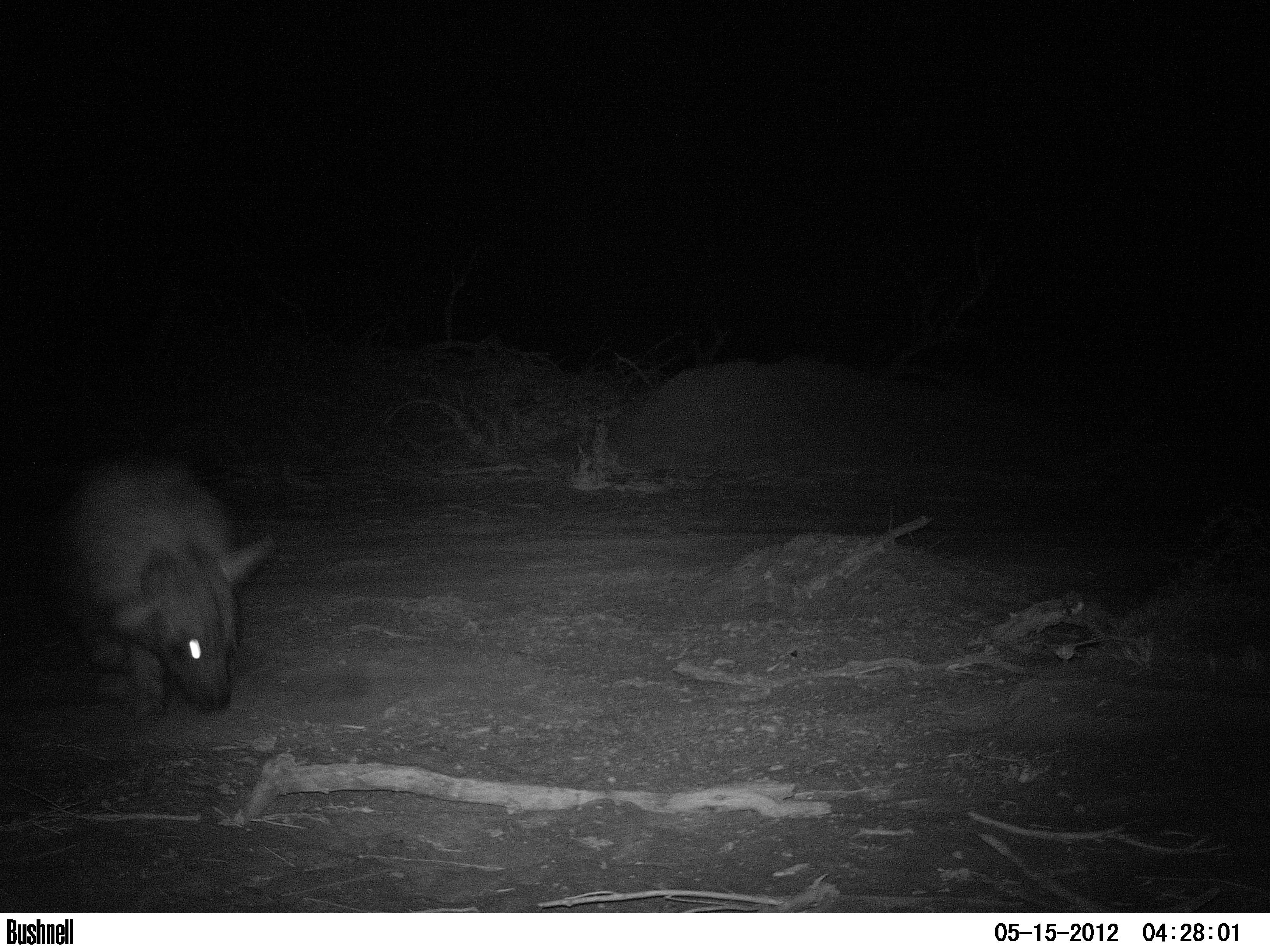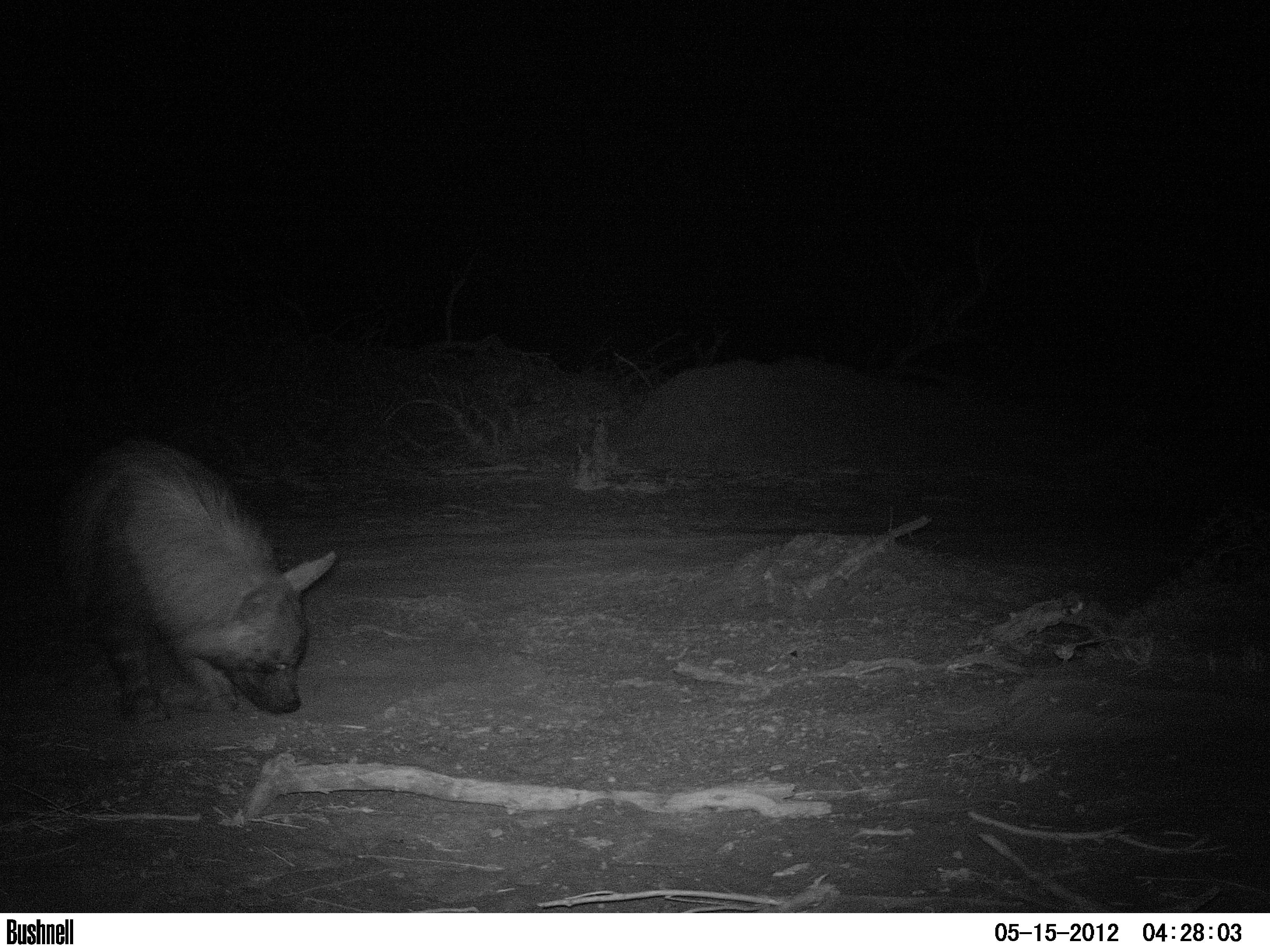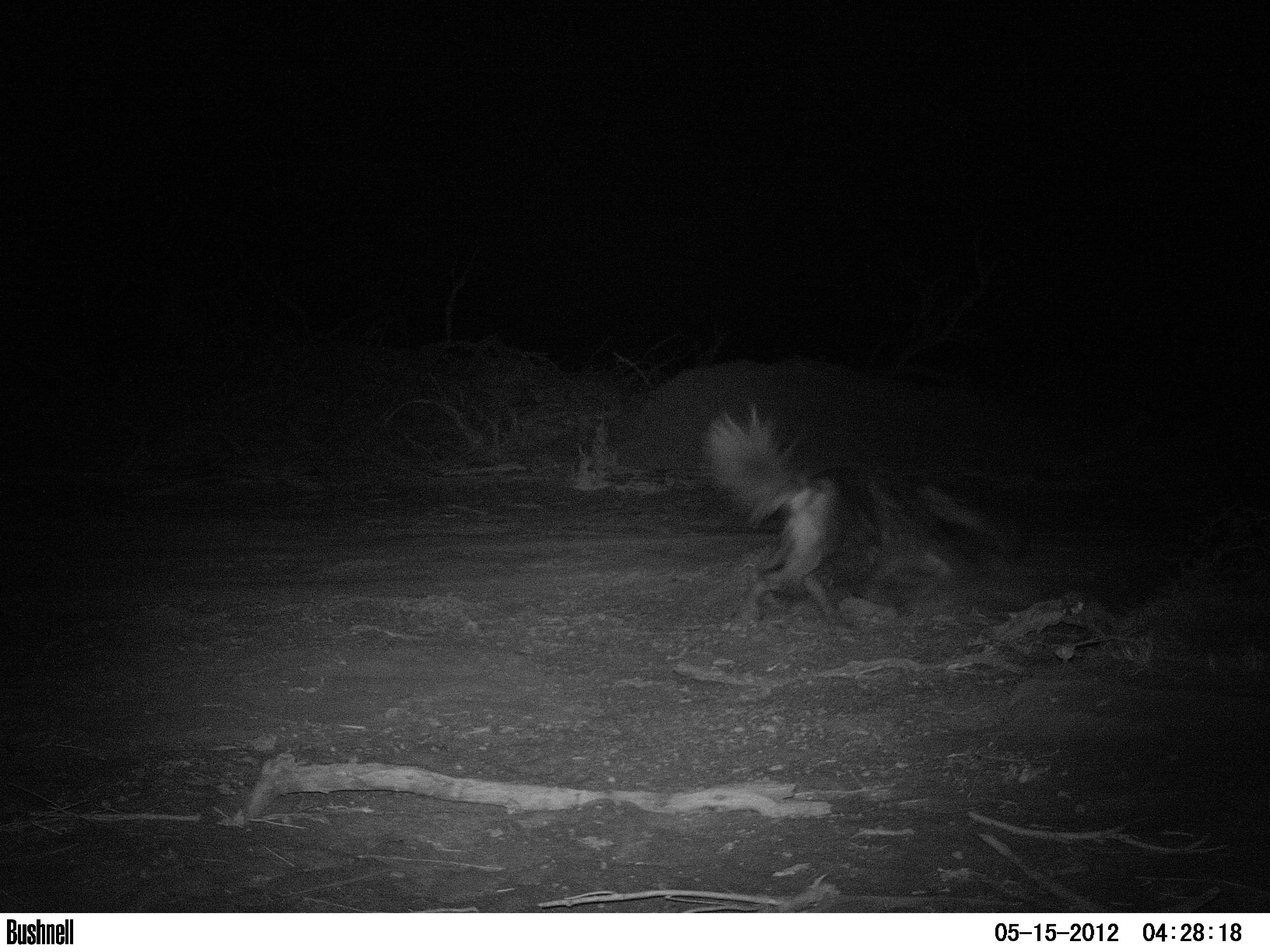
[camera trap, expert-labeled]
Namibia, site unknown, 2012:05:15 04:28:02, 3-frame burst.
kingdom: Animalia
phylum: Chordata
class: Mammalia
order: Carnivora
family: Hyaenidae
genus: Parahyaena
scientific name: Parahyaena brunnea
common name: brown hyena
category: hyaena brunnea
Hyaena brunnea (brown hyena) (Parahyaena brunnea).